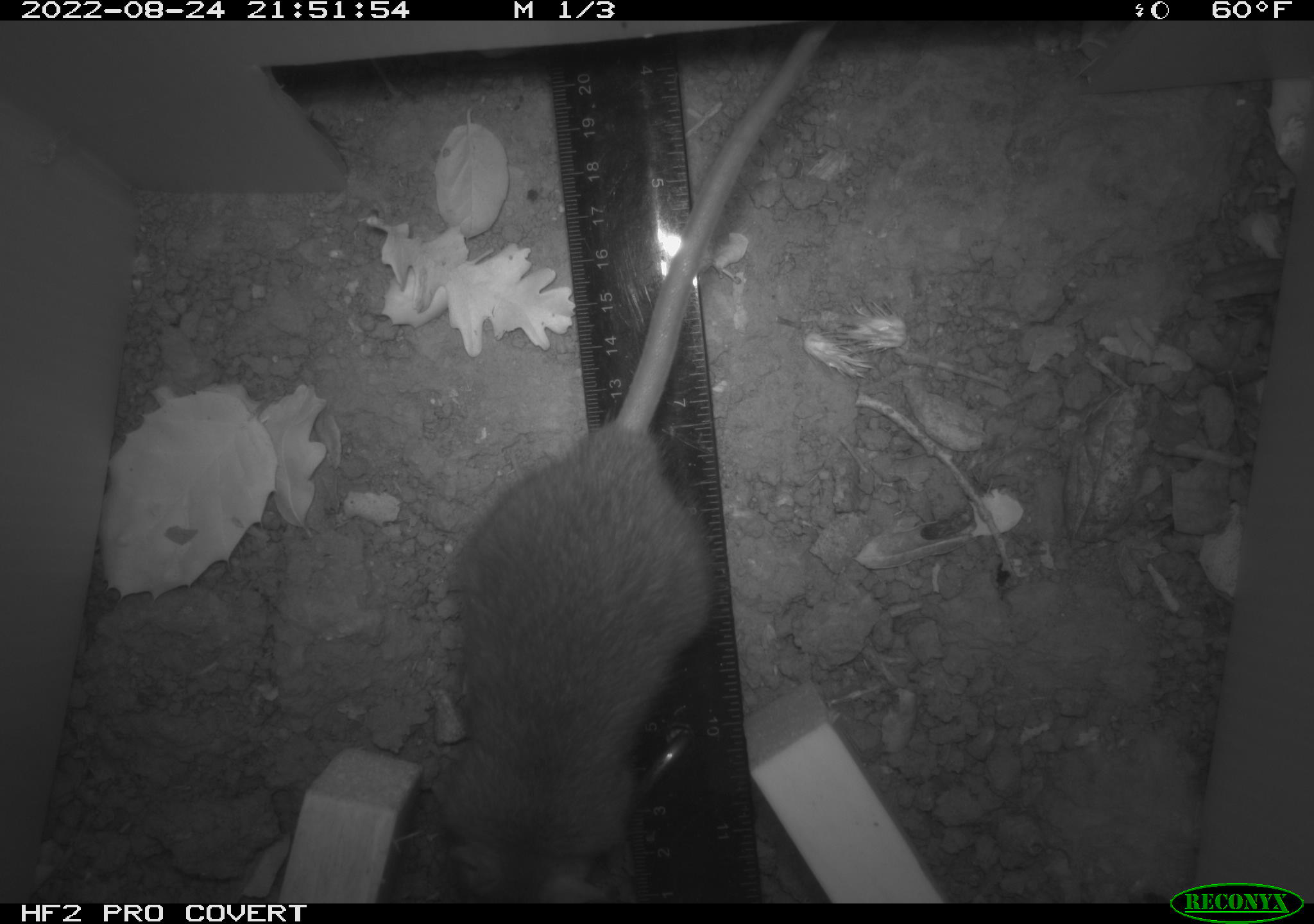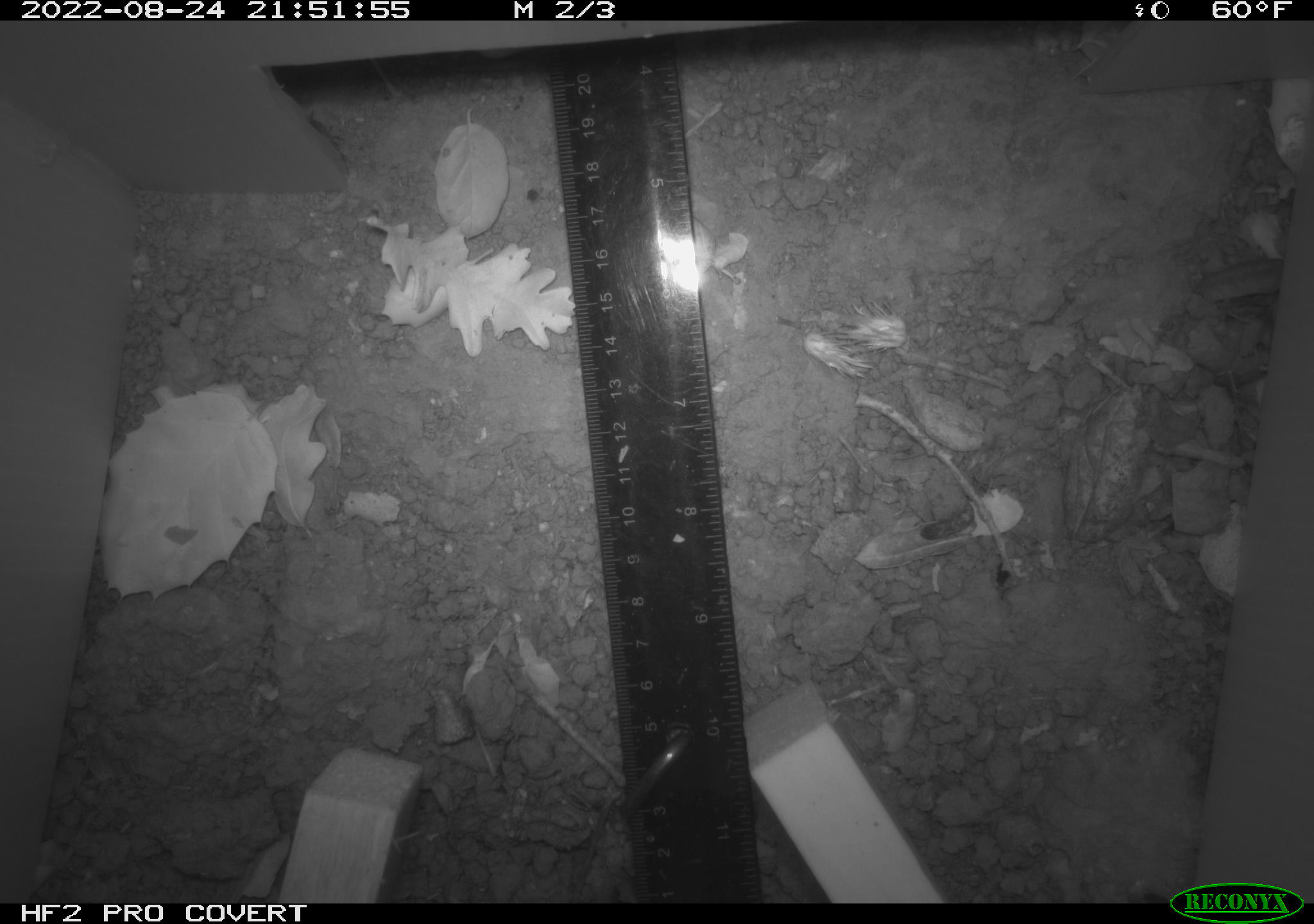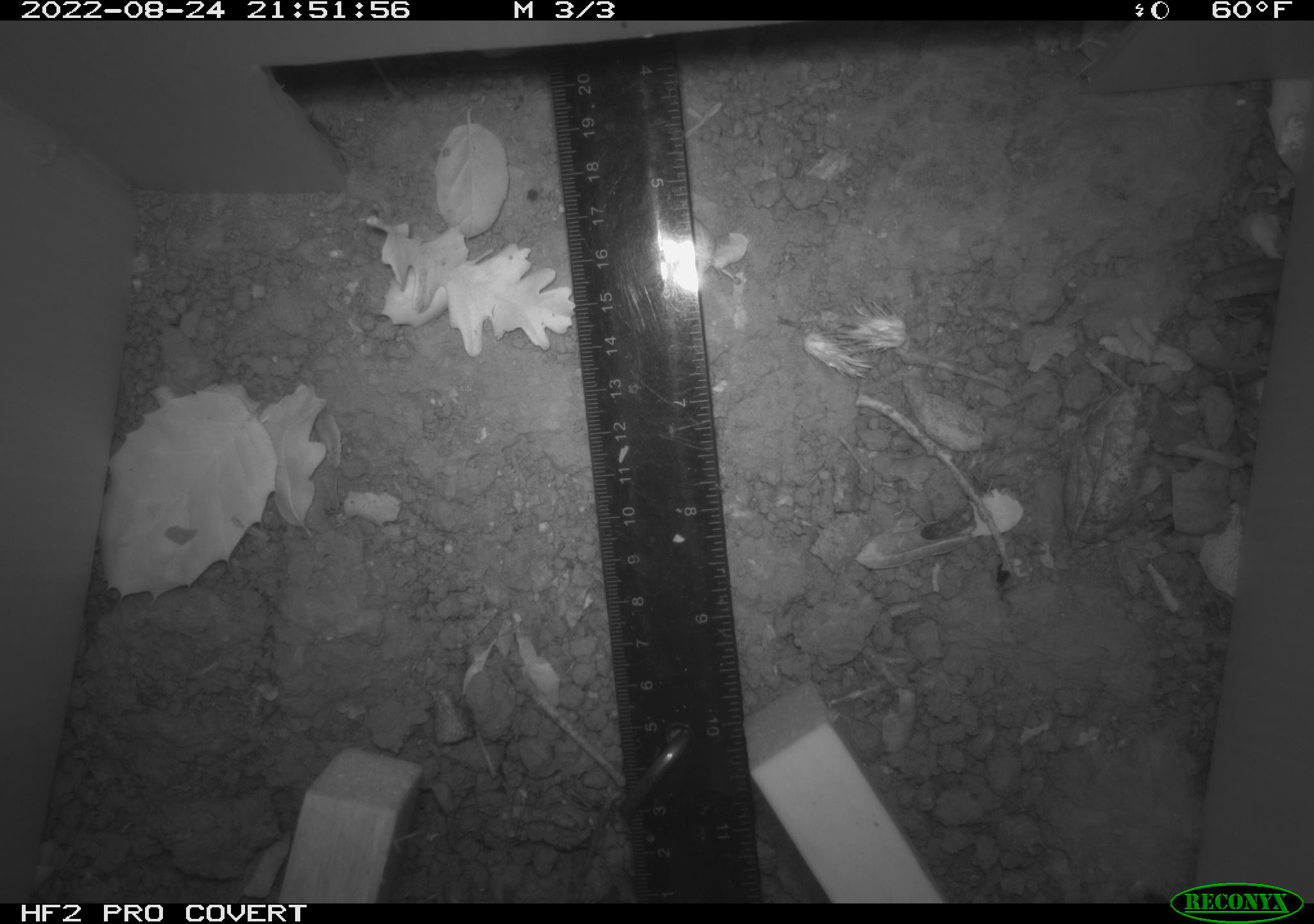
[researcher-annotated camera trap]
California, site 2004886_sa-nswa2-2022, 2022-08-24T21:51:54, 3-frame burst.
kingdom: Animalia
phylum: Chordata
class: Mammalia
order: Rodentia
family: Muridae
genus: Rattus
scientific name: Rattus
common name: rat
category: rattus species